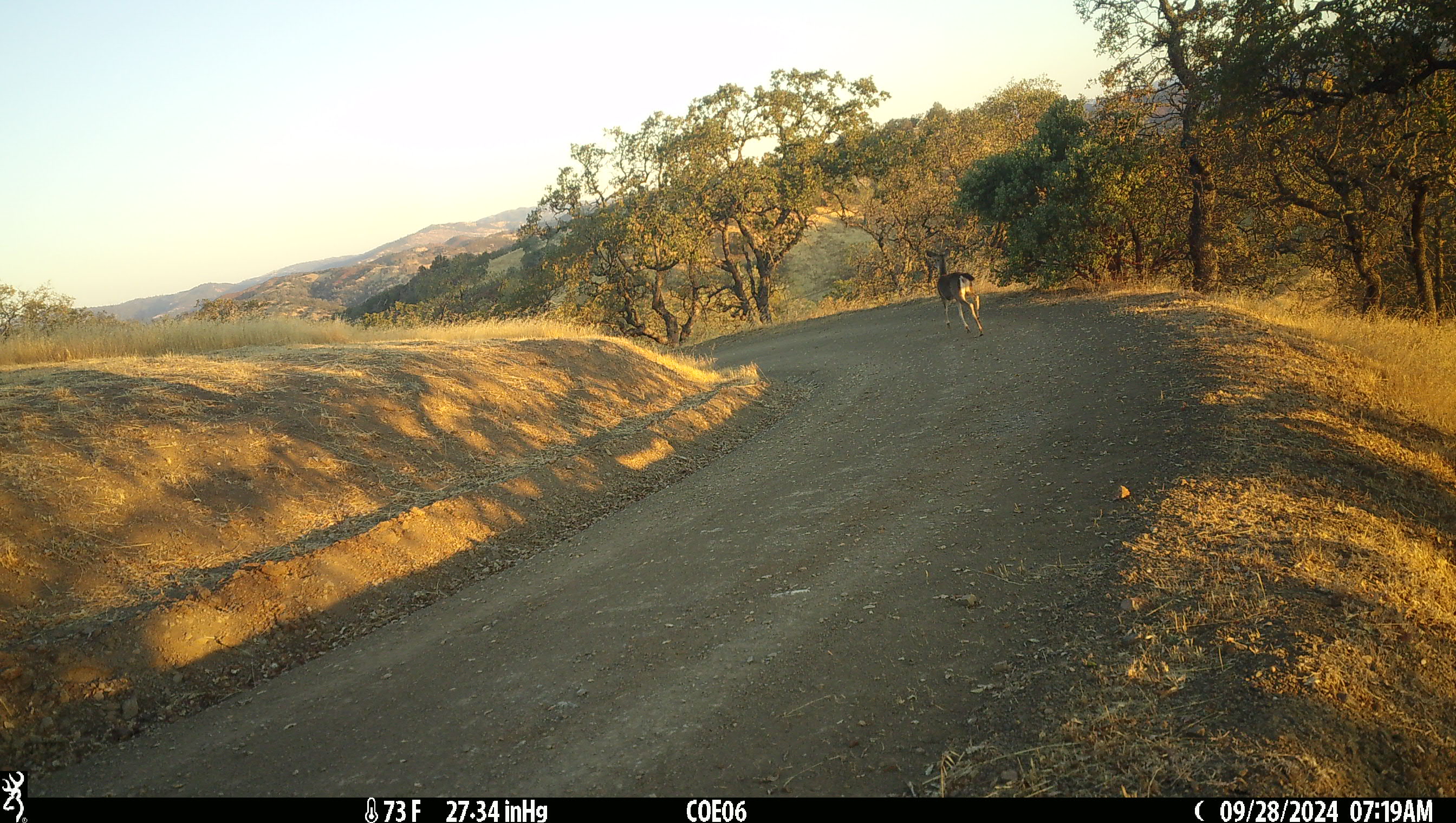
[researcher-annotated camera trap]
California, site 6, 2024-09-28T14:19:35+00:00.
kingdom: Animalia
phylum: Chordata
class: Mammalia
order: Artiodactyla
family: Cervidae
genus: Odocoileus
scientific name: Odocoileus hemionus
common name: mule deer